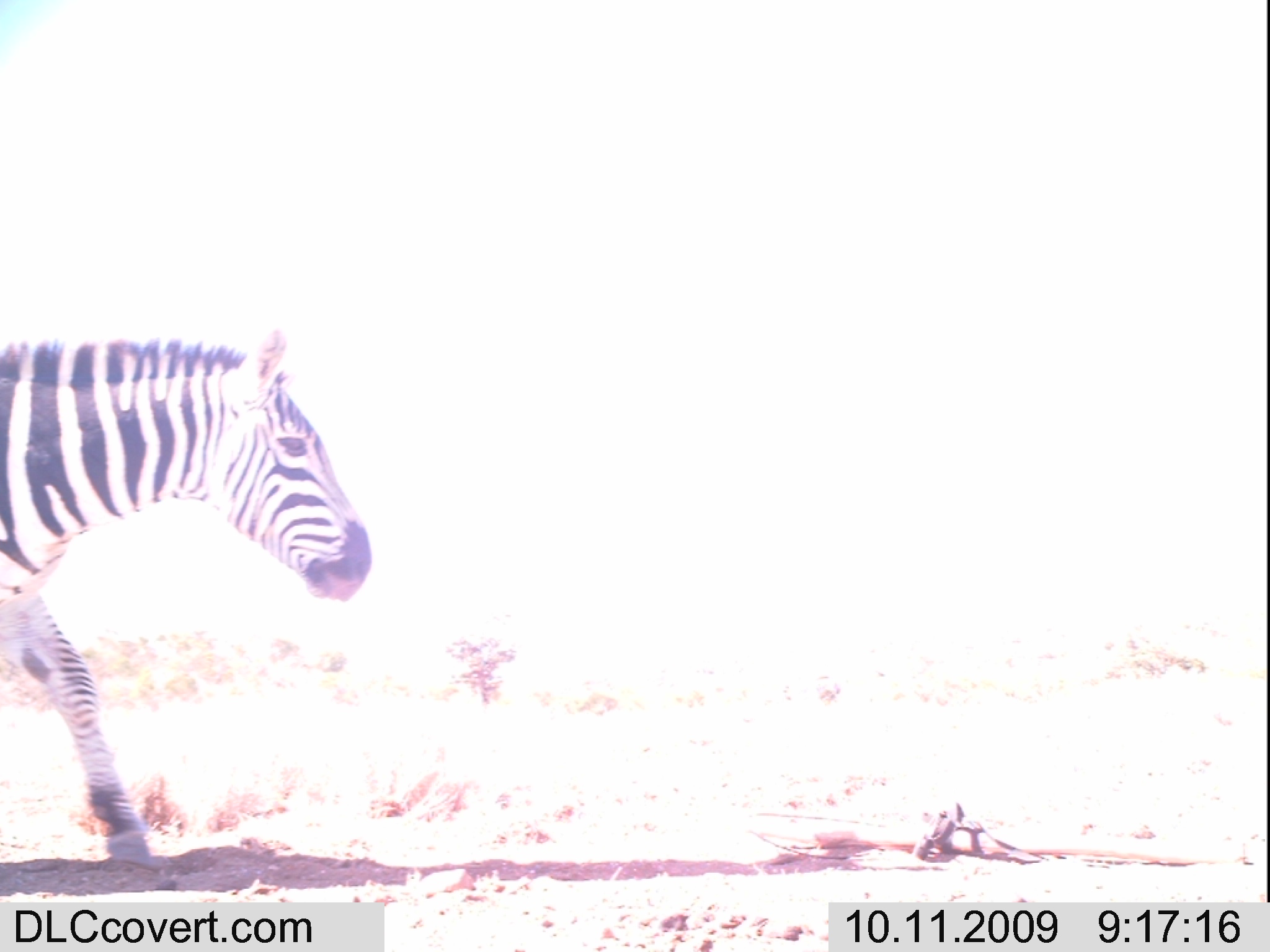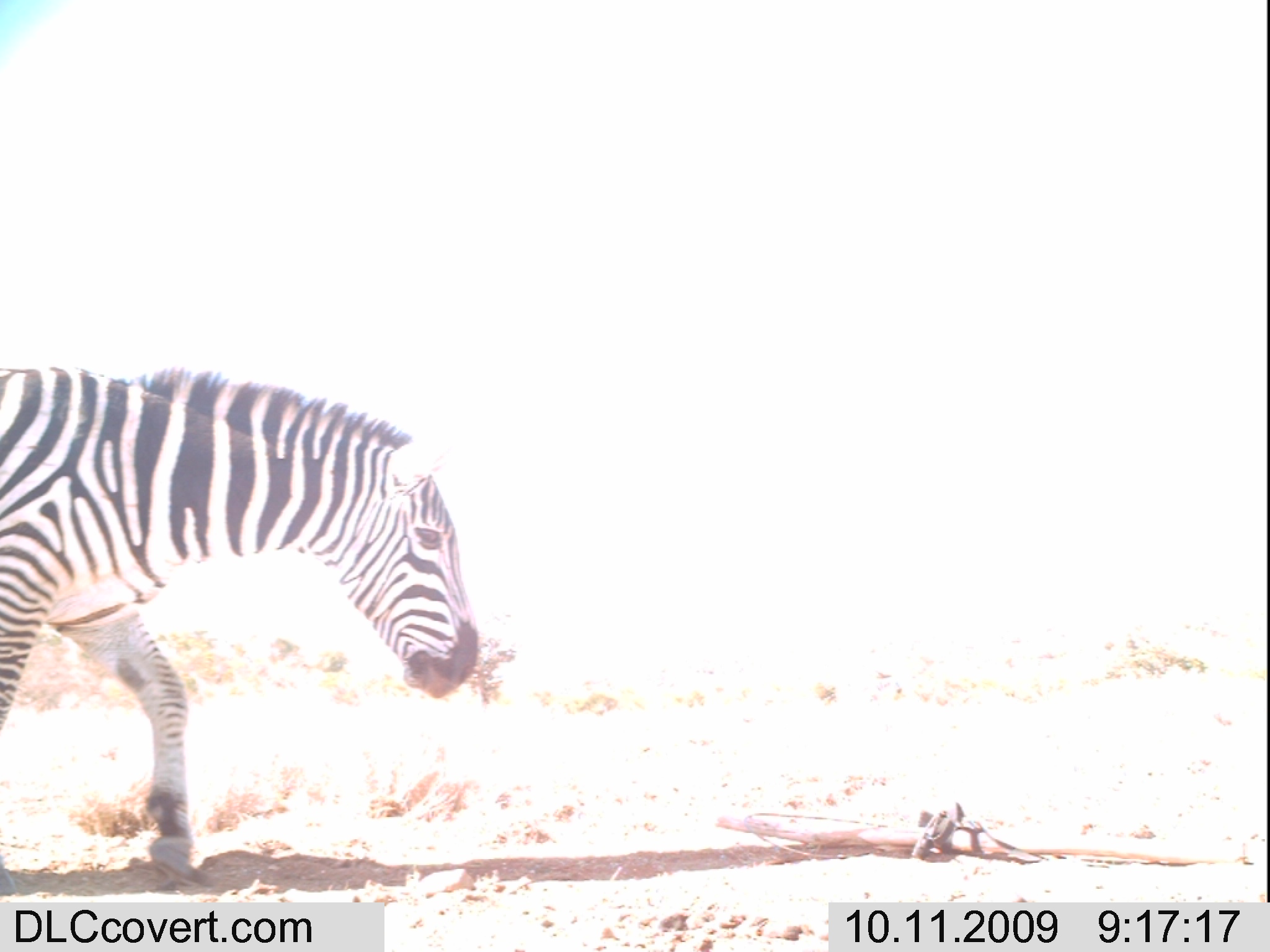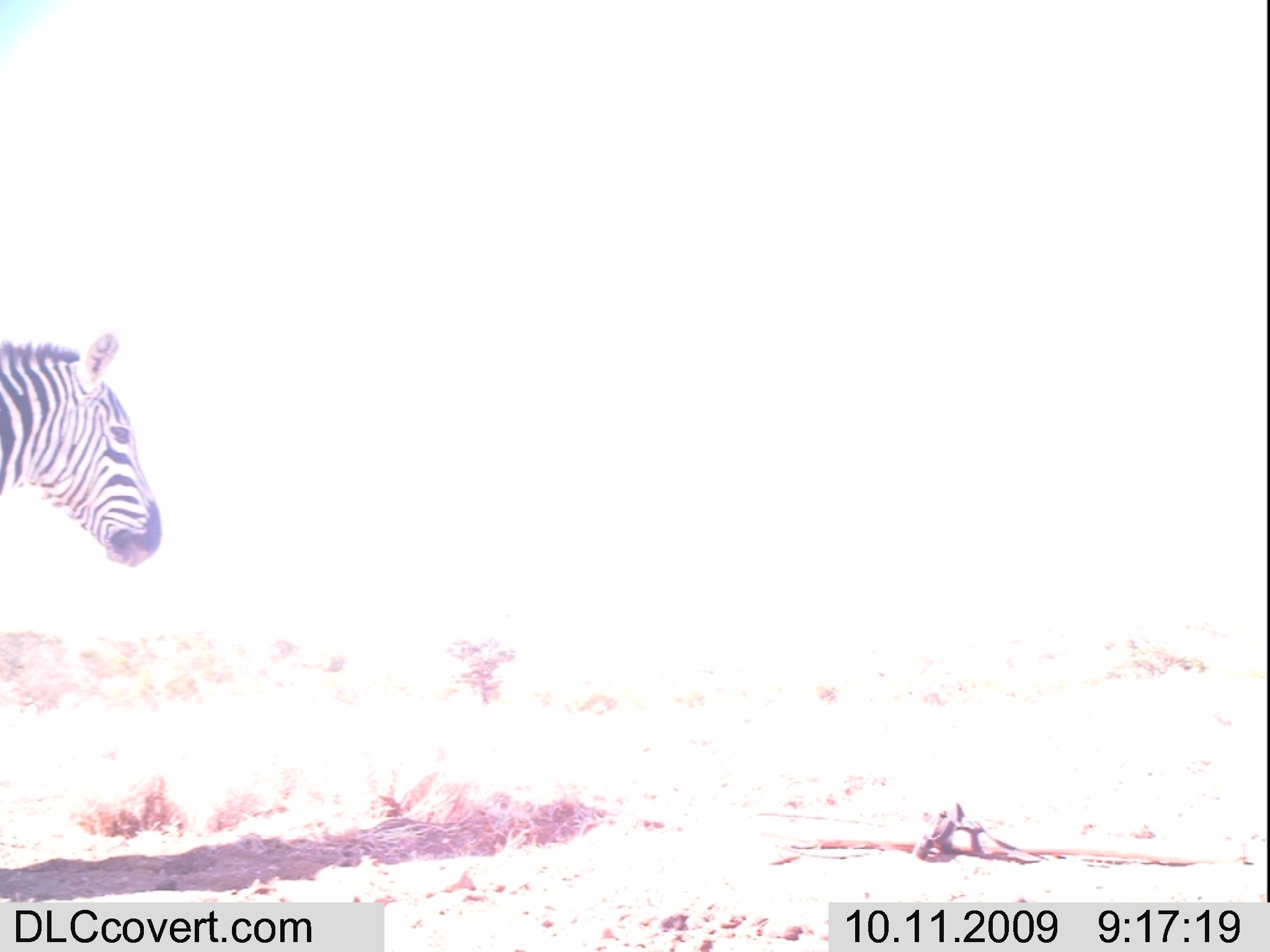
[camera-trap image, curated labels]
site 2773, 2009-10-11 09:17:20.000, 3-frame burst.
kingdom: Animalia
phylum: Chordata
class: Mammalia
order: Perissodactyla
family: Equidae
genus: Equus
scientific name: Equus quagga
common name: plains zebra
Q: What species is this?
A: Equus quagga (plains zebra).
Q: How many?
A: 1.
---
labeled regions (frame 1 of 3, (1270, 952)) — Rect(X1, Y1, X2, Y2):
equus quagga: Rect(0, 321, 375, 863)